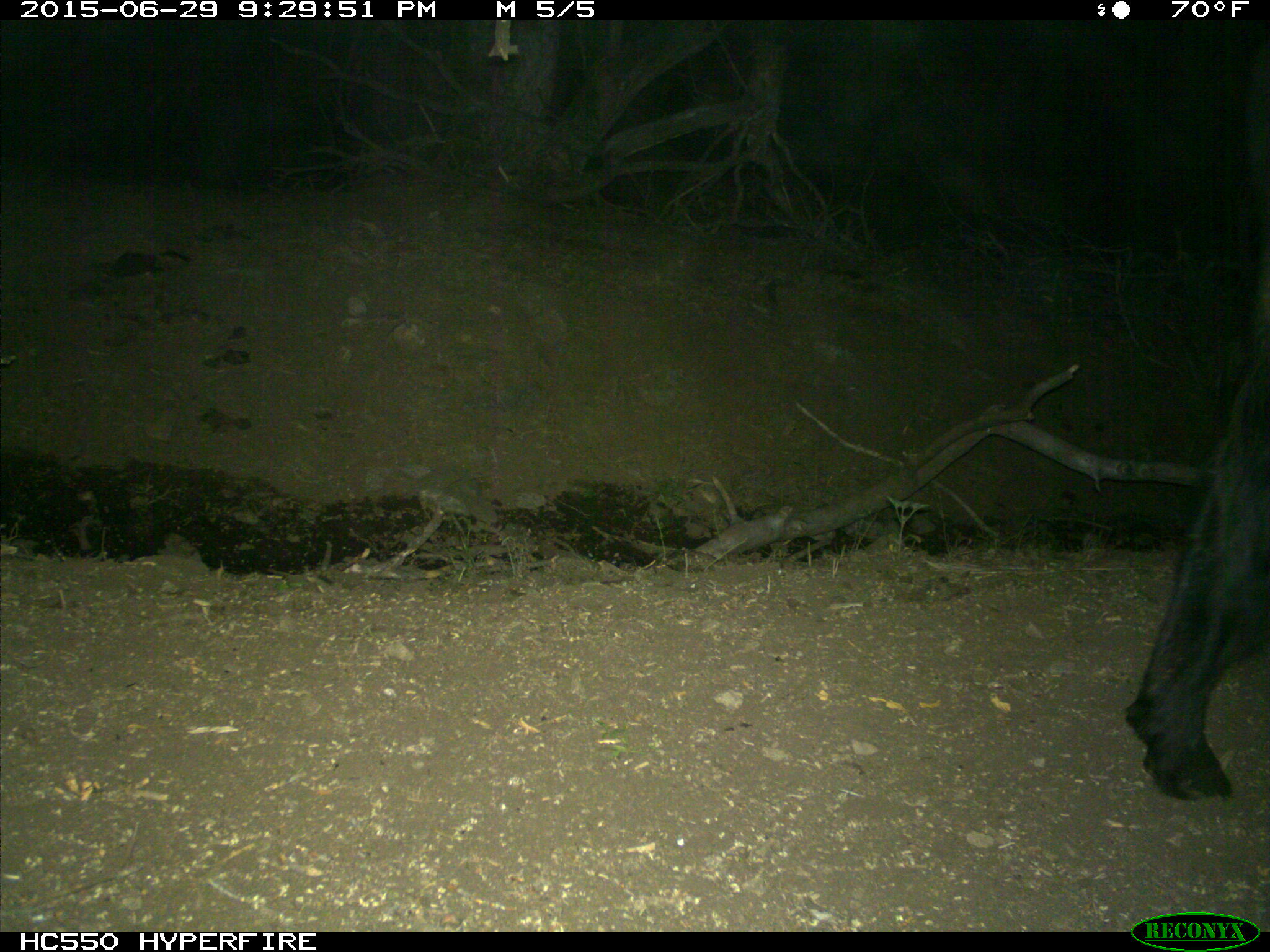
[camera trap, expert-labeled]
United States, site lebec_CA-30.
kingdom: Animalia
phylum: Chordata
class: Mammalia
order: Artiodactyla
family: Bovidae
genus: Bos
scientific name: Bos taurus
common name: domestic cow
Bos taurus (domestic cow).